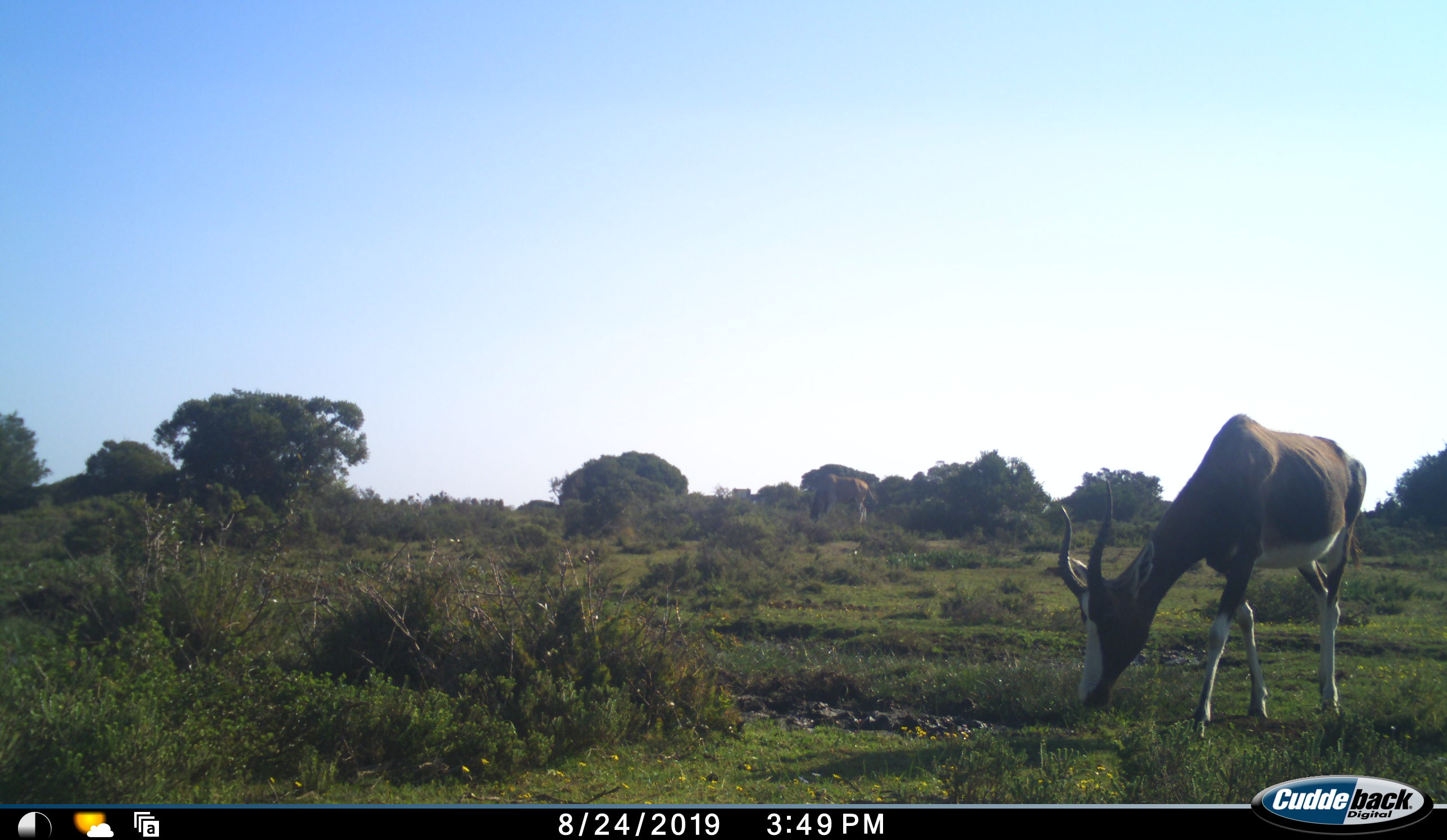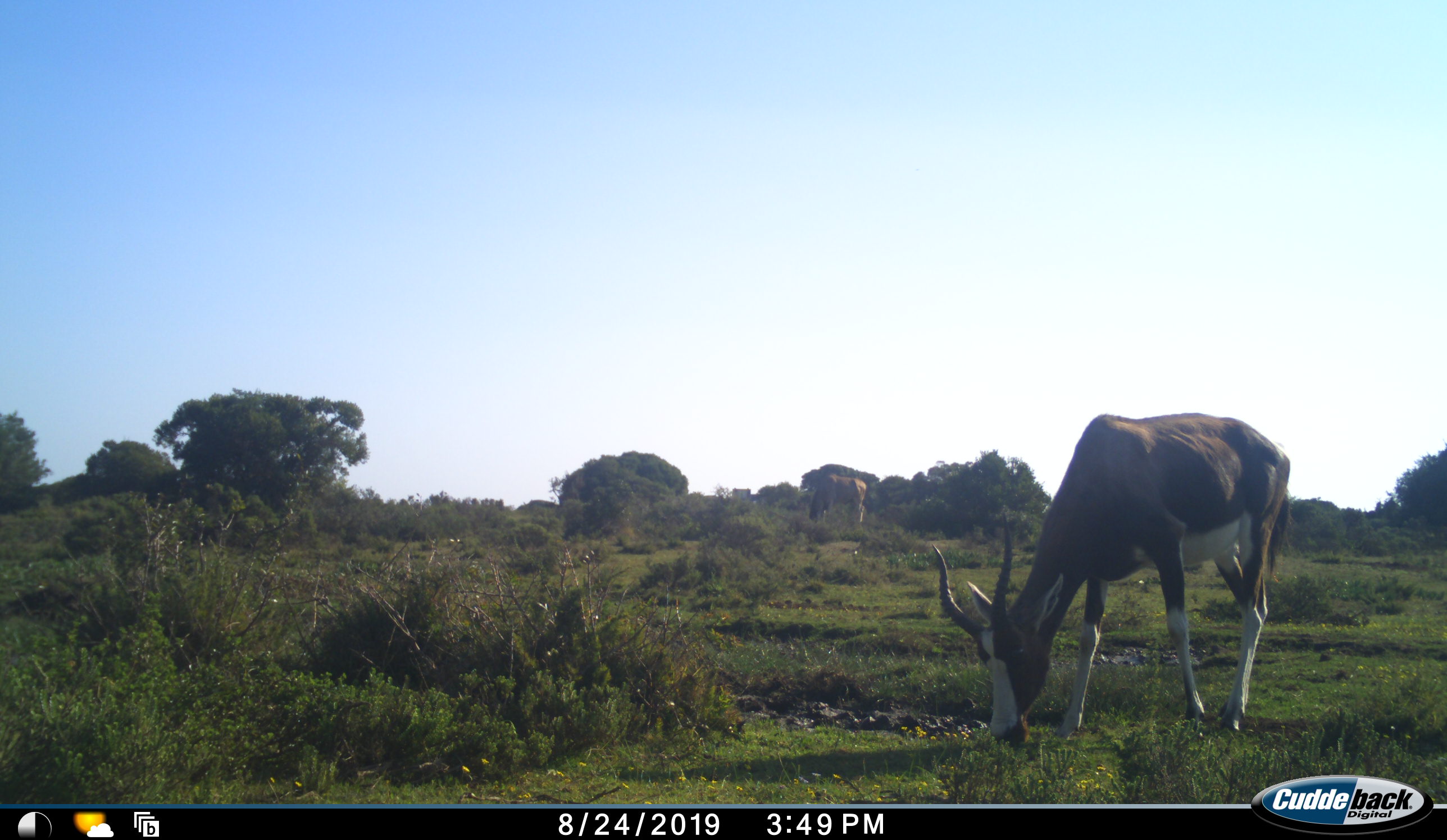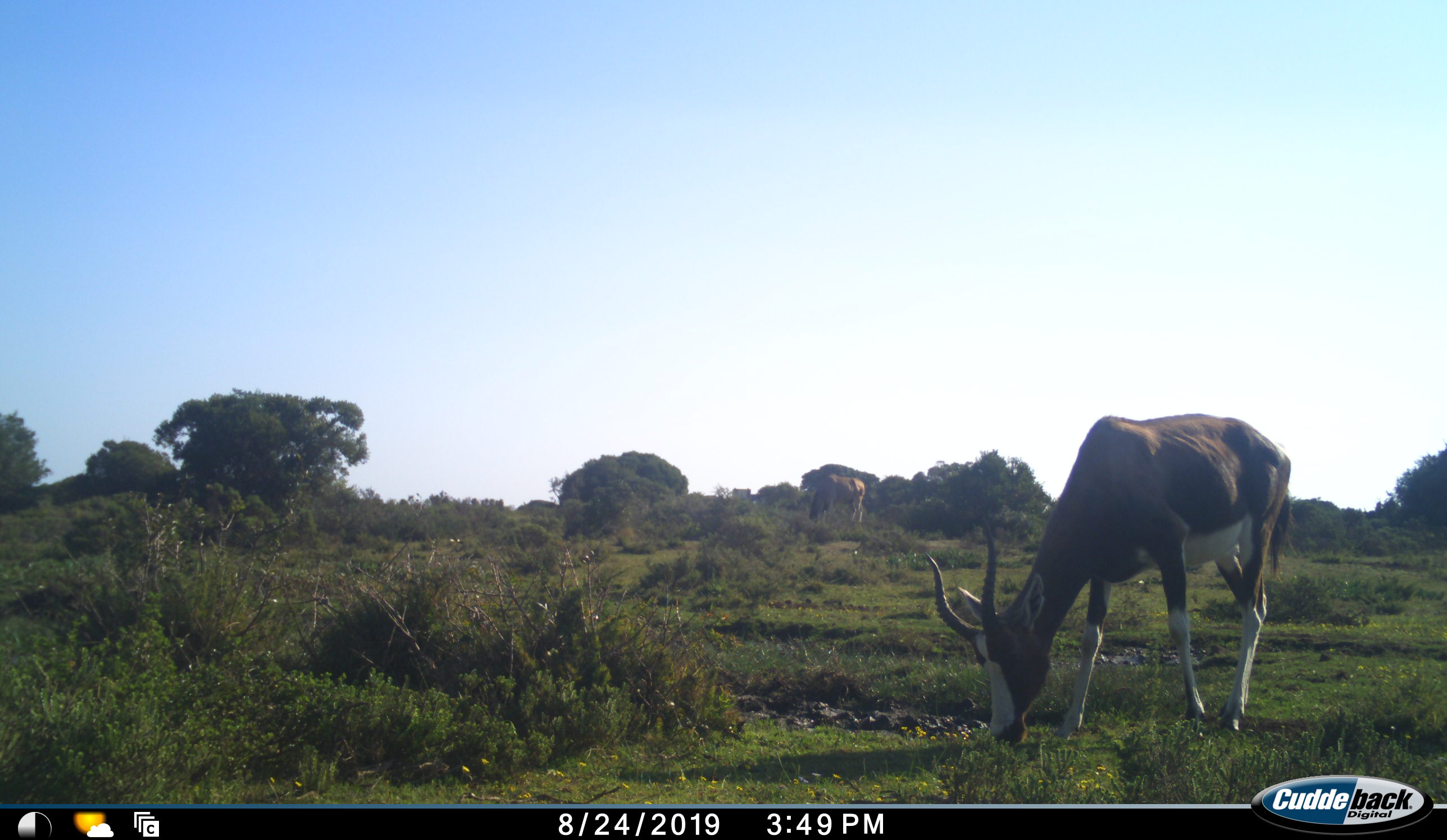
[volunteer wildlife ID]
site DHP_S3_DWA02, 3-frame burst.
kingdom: Animalia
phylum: Chordata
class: Mammalia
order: Artiodactyla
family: Bovidae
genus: Damaliscus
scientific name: Damaliscus pygargus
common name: bontebok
Bontebok (Damaliscus pygargus), count 1. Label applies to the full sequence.